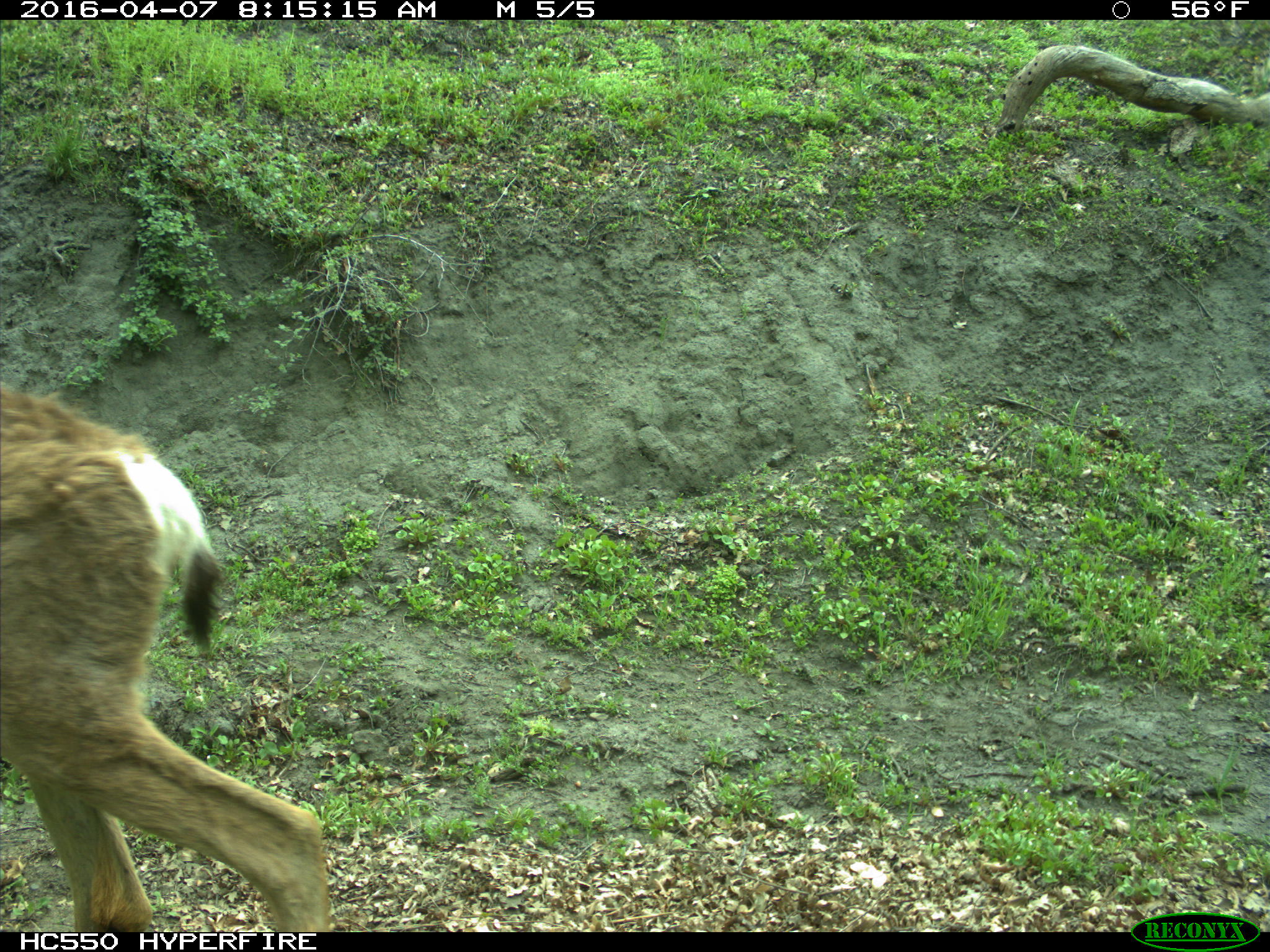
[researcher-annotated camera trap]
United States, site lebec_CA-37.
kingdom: Animalia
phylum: Chordata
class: Mammalia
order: Artiodactyla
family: Cervidae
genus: Odocoileus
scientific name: Odocoileus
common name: deer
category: unidentified deer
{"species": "unidentified deer (deer) (Odocoileus)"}